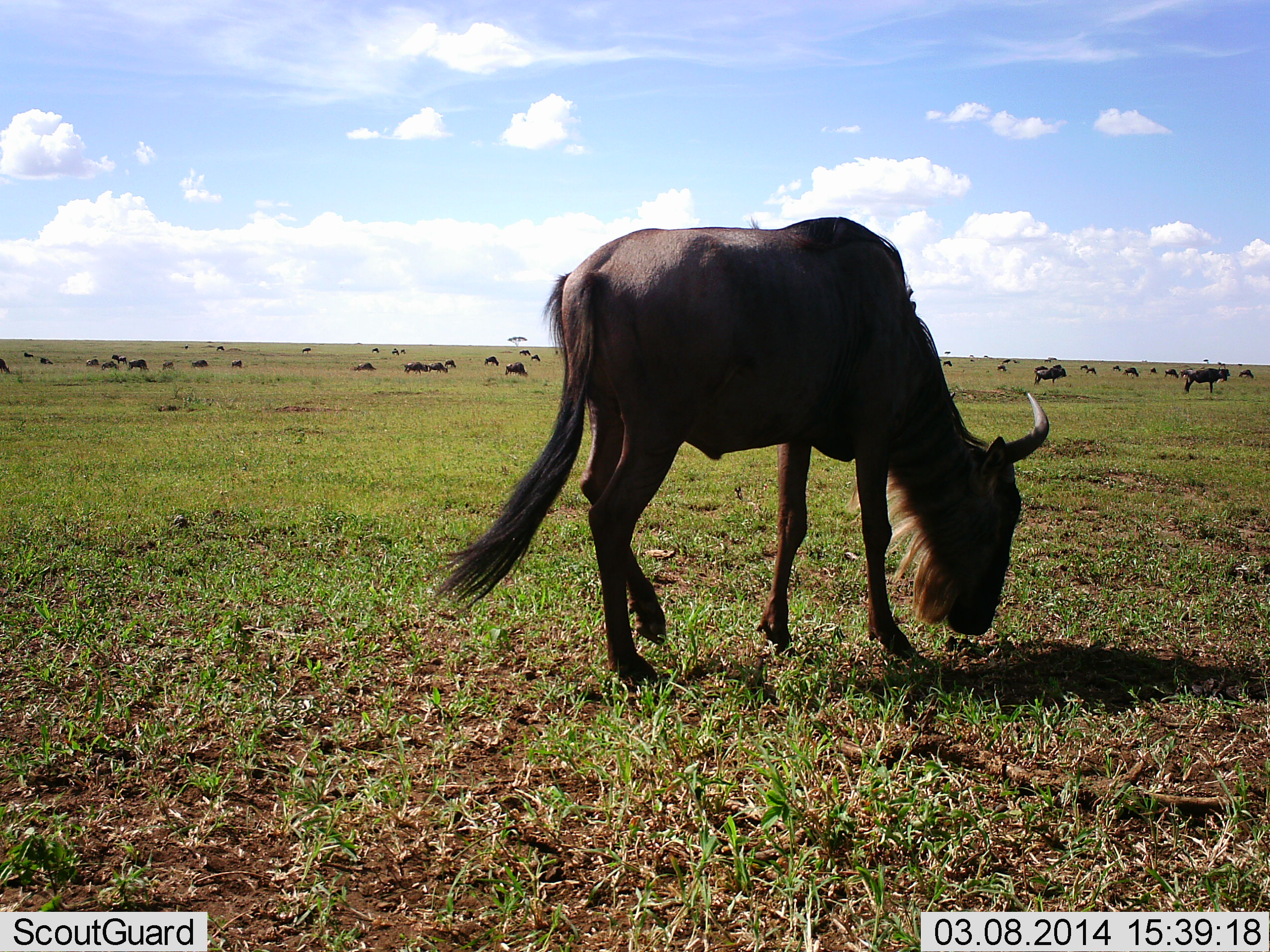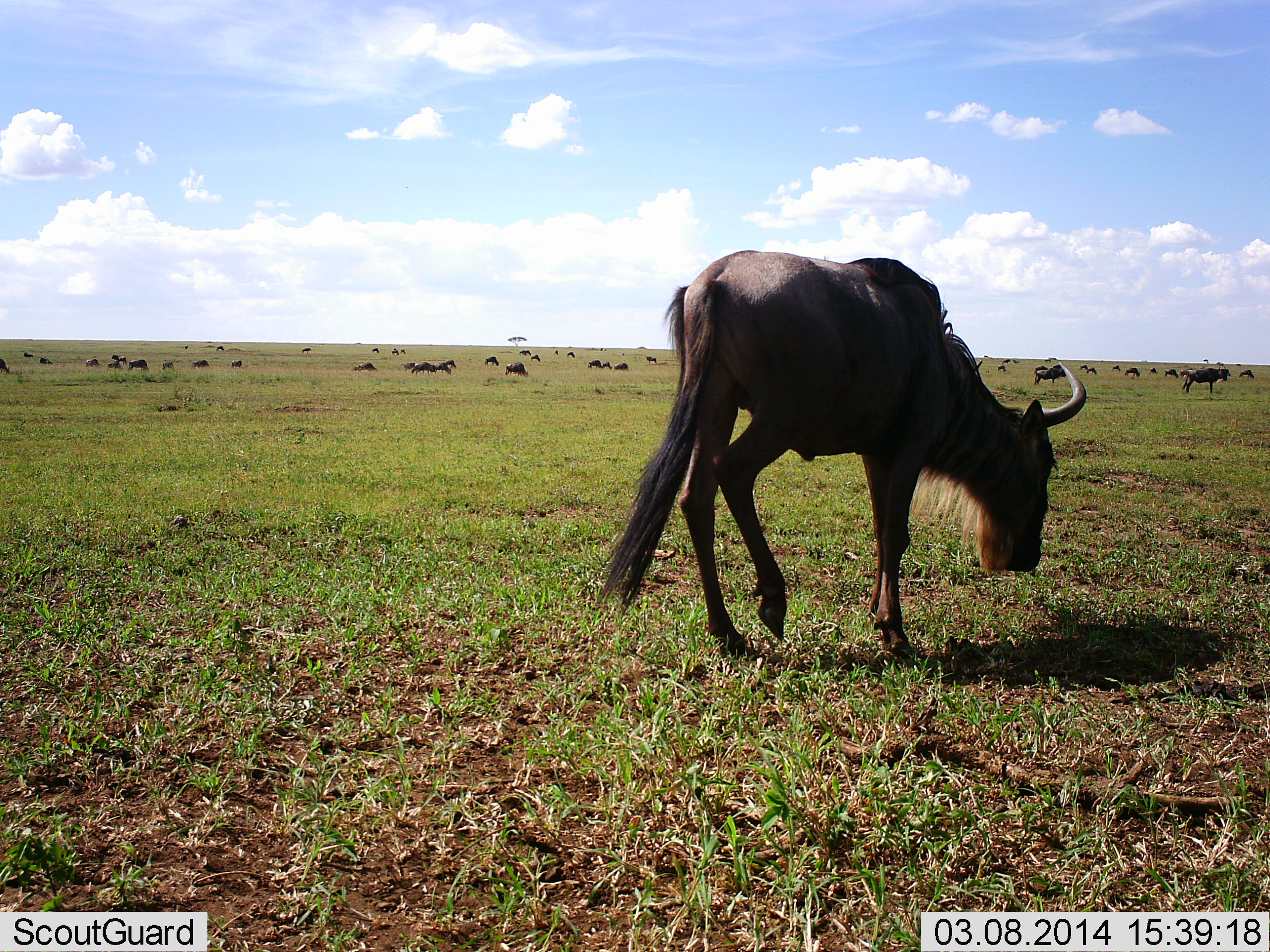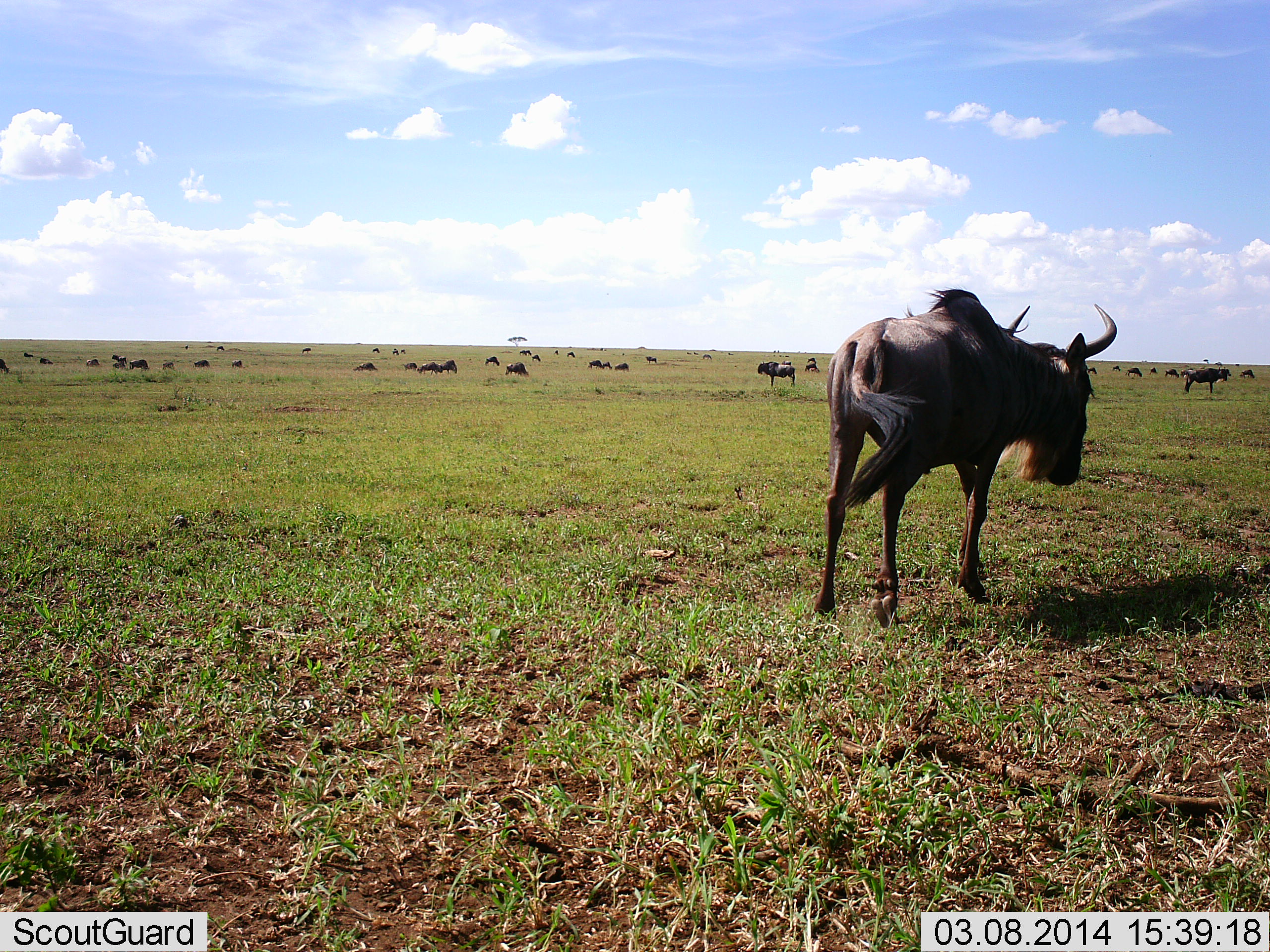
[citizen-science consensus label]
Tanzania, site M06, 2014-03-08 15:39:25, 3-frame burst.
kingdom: Animalia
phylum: Chordata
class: Mammalia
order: Artiodactyla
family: Bovidae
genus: Connochaetes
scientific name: Connochaetes taurinus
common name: blue wildebeest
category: wildebeest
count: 11-50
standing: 50%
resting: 30%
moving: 80%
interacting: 0%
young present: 0%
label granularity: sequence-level